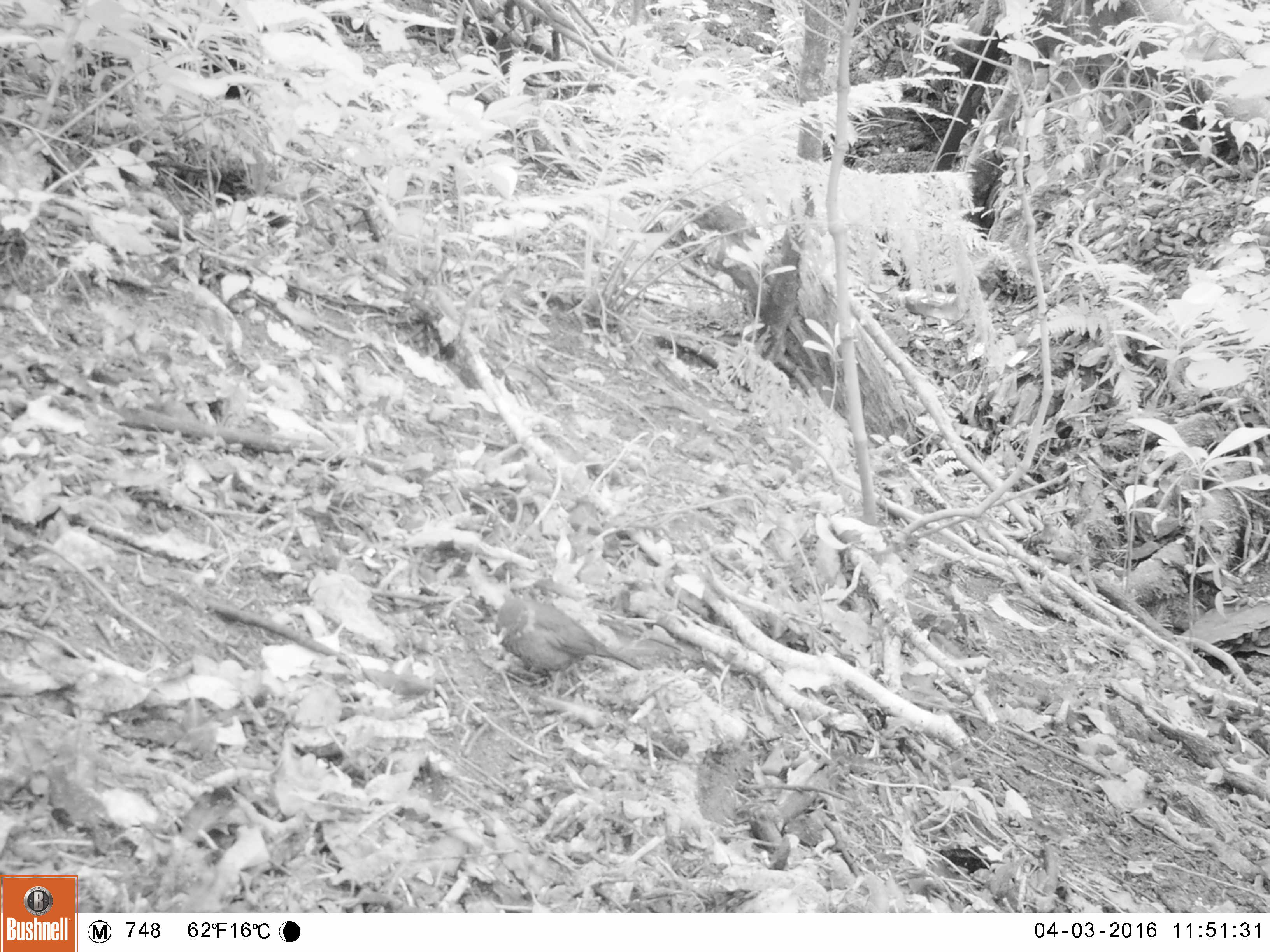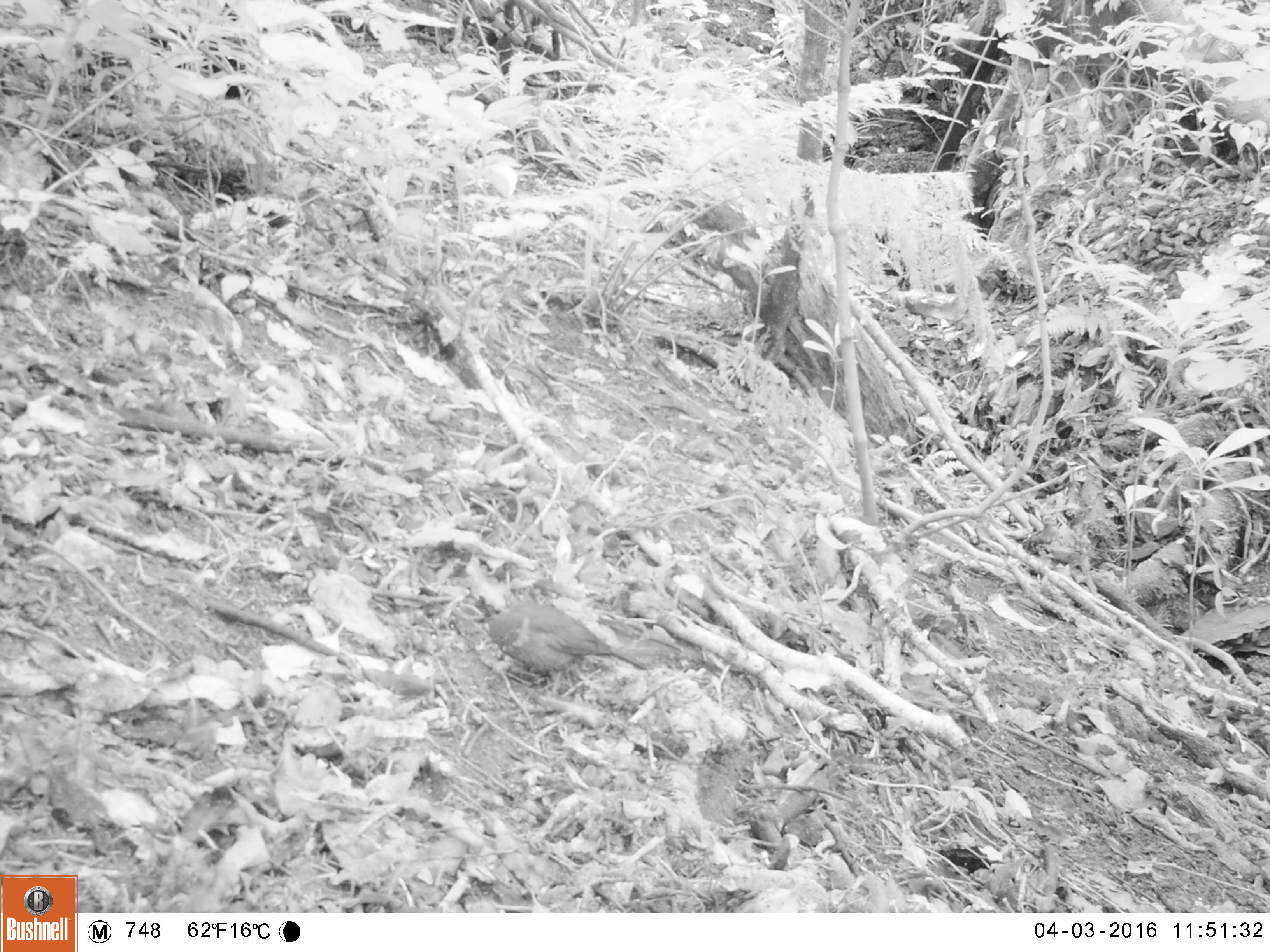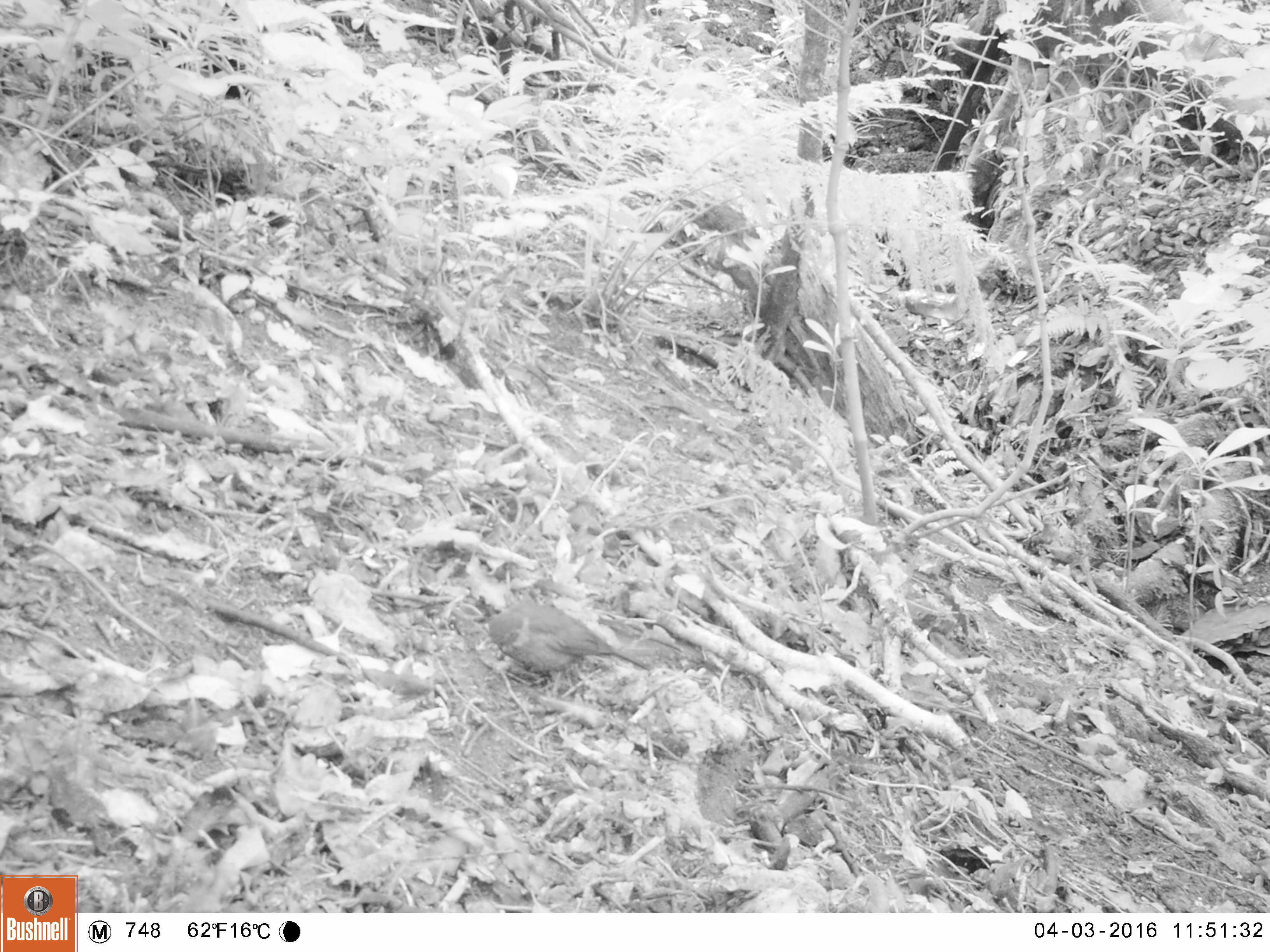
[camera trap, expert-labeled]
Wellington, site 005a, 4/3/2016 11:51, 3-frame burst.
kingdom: Animalia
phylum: Chordata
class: Aves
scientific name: Aves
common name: bird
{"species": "bird (Aves)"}